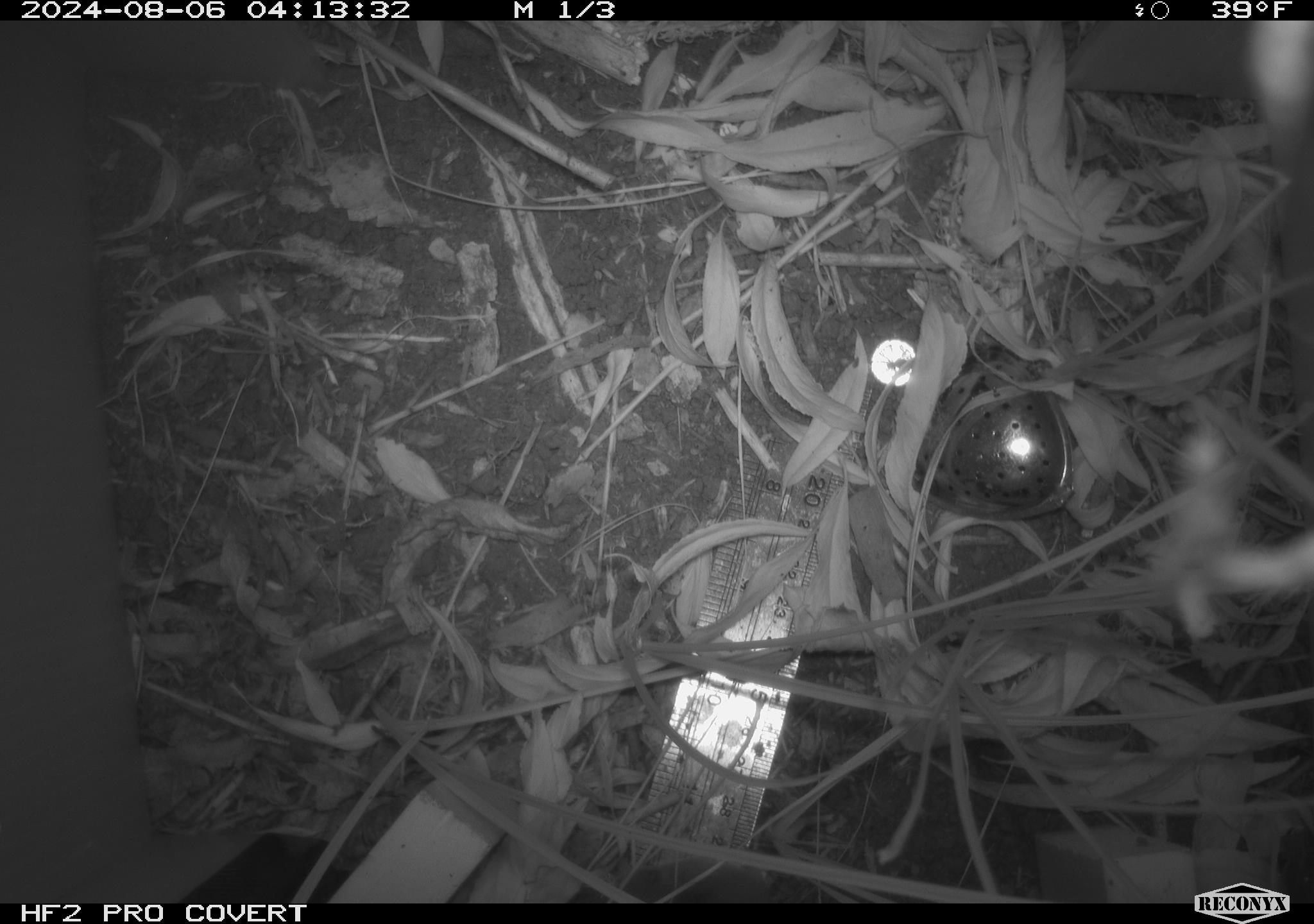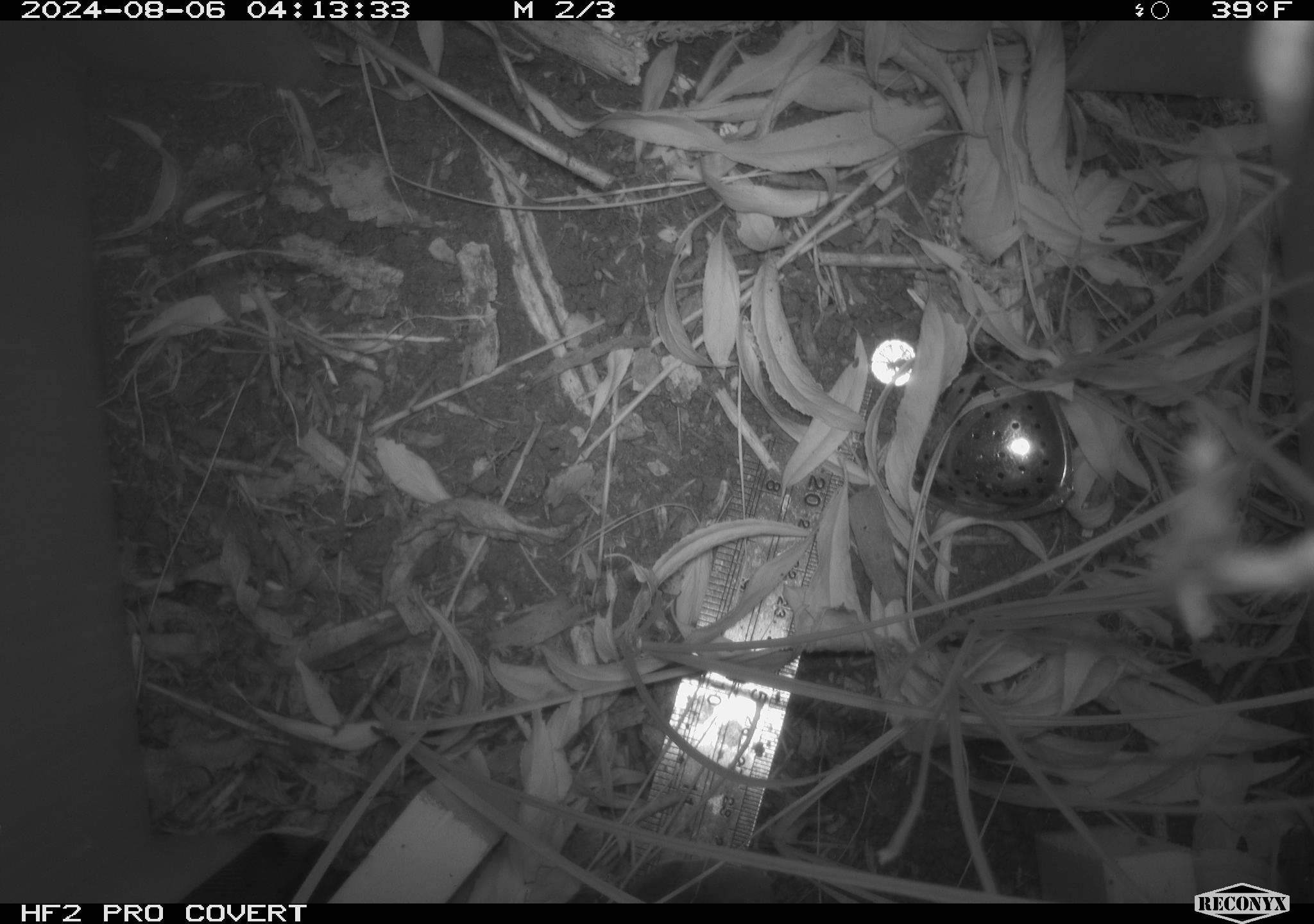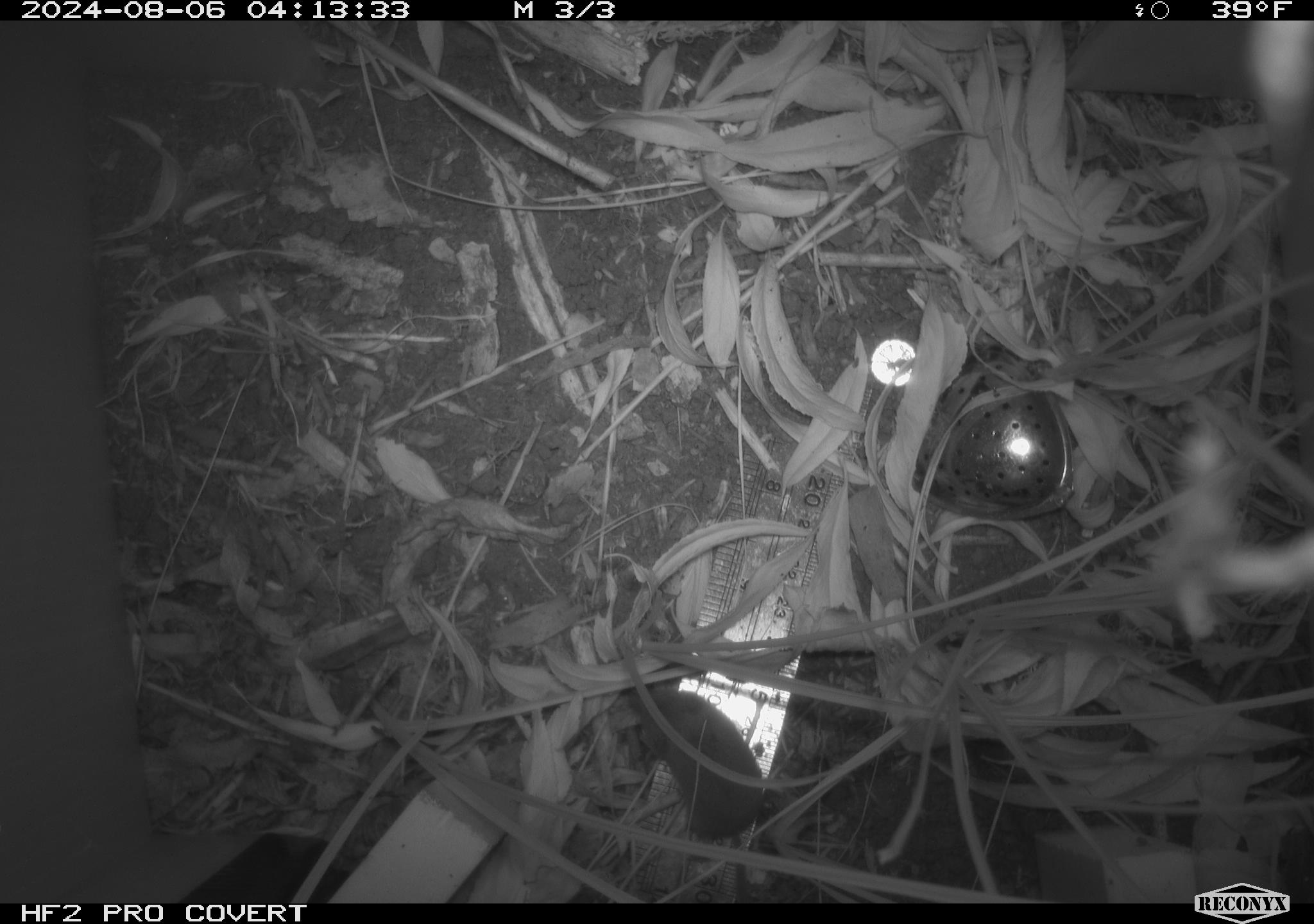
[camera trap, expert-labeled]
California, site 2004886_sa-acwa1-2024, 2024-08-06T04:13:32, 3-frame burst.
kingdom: Animalia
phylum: Chordata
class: Mammalia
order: Eulipotyphla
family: Soricidae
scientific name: Soricidae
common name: shrews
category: soricidae family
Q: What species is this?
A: Soricidae family (shrews) (Soricidae).